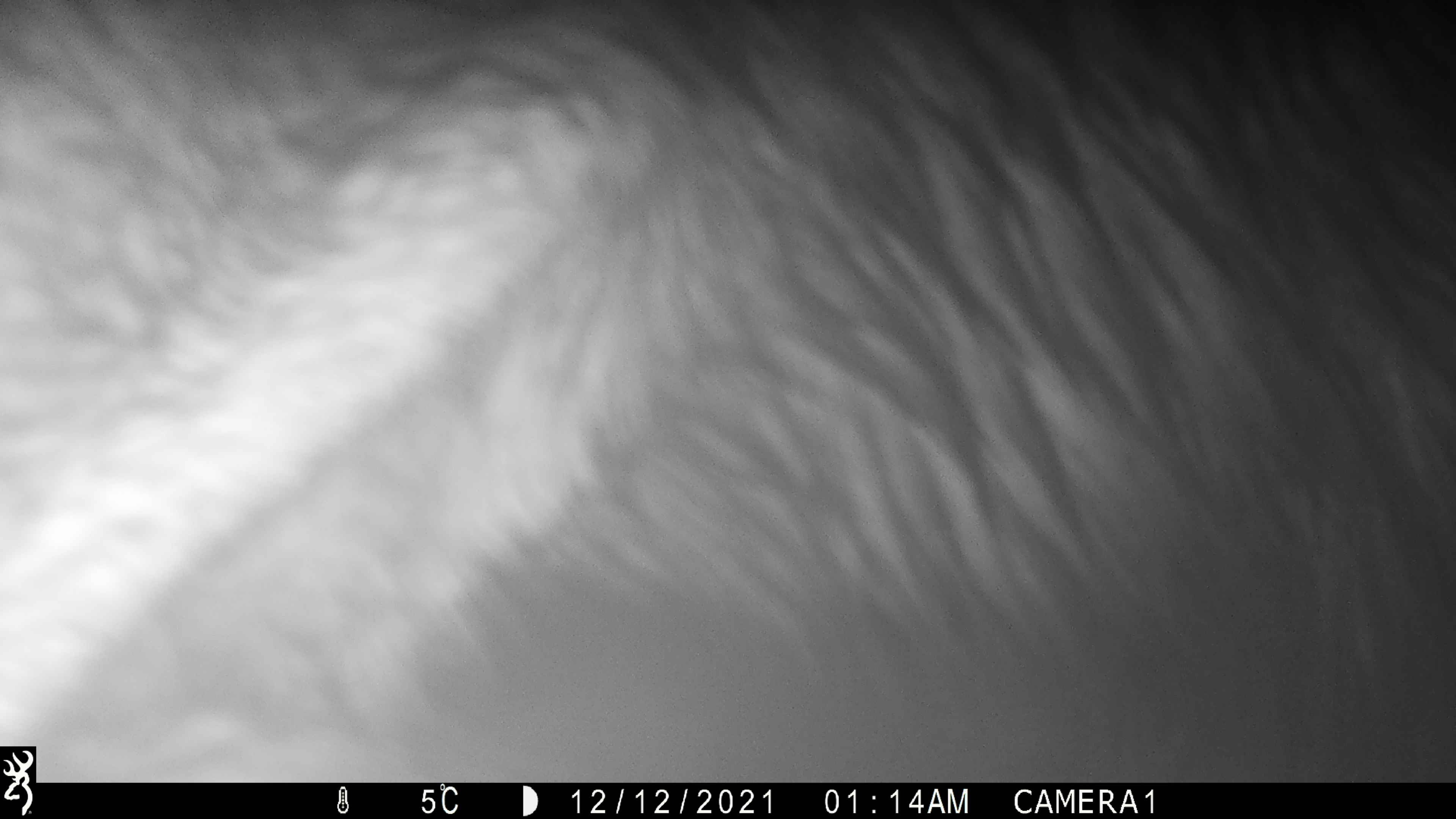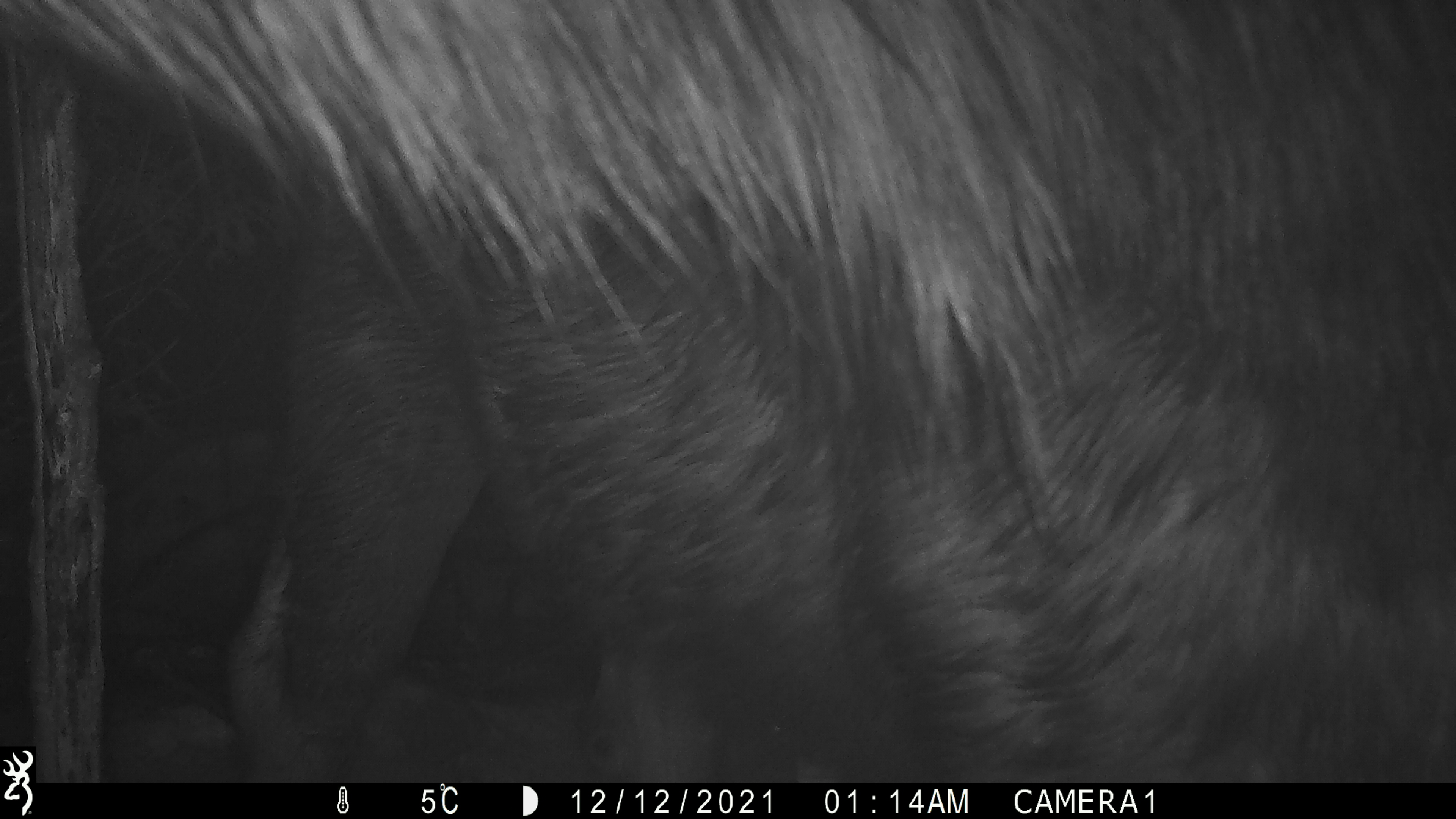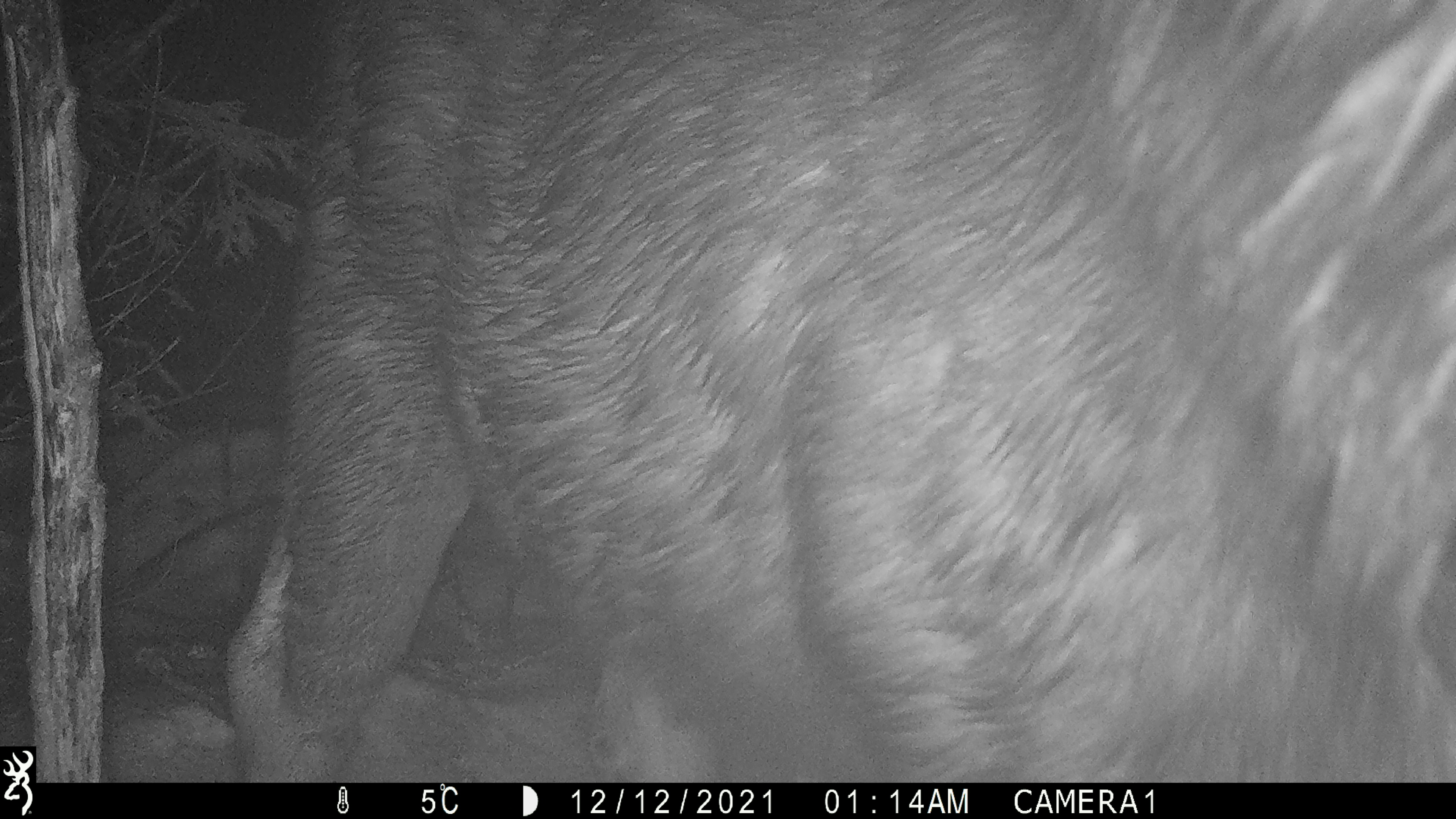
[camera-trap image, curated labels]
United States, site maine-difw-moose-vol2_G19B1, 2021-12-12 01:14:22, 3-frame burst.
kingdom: Animalia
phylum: Chordata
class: Mammalia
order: Artiodactyla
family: Cervidae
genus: Alces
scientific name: Alces alces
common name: moose